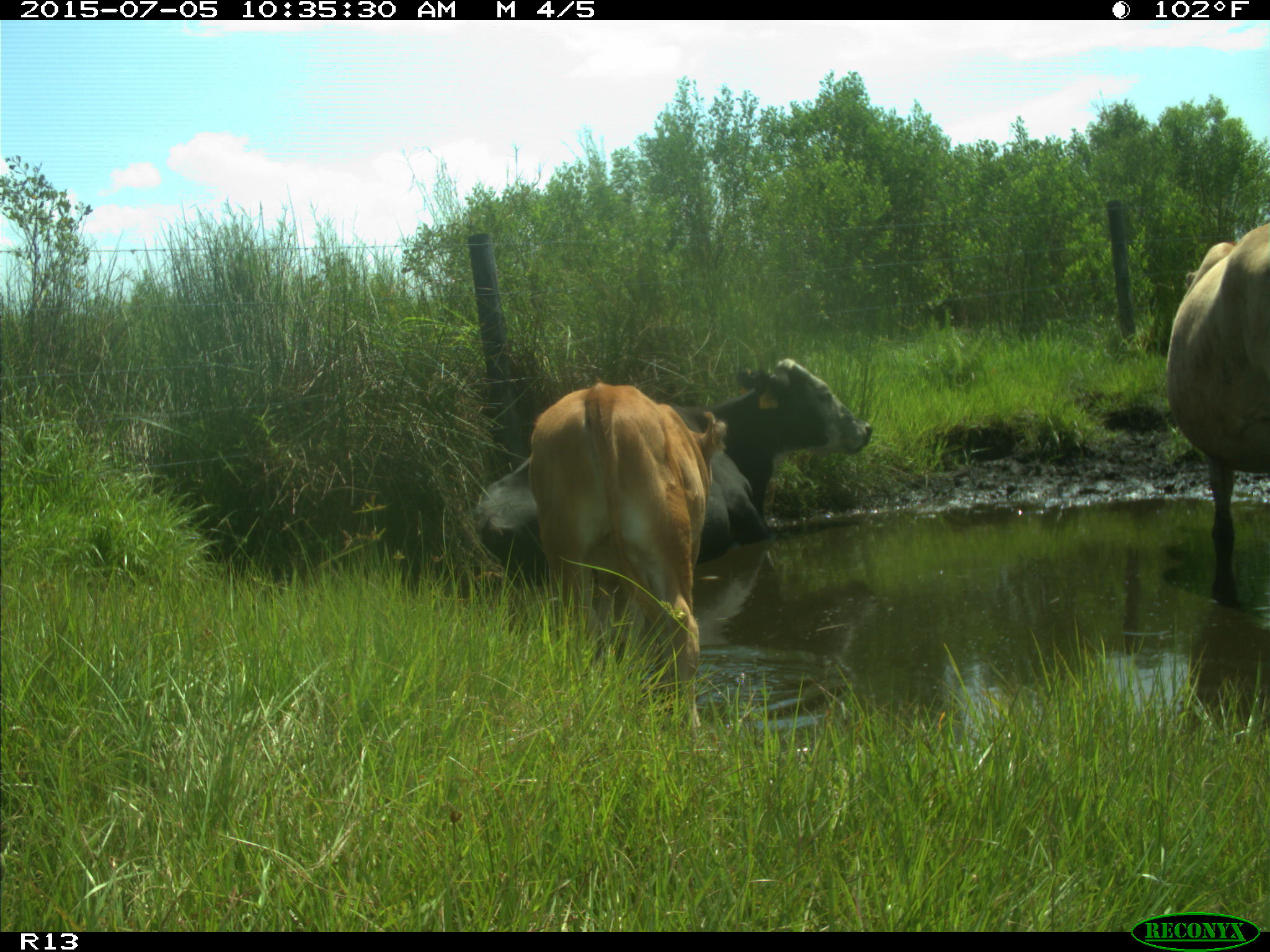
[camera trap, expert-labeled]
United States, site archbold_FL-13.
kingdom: Animalia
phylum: Chordata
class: Mammalia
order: Artiodactyla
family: Bovidae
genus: Bos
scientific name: Bos taurus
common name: domestic cow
Bos taurus (domestic cow).